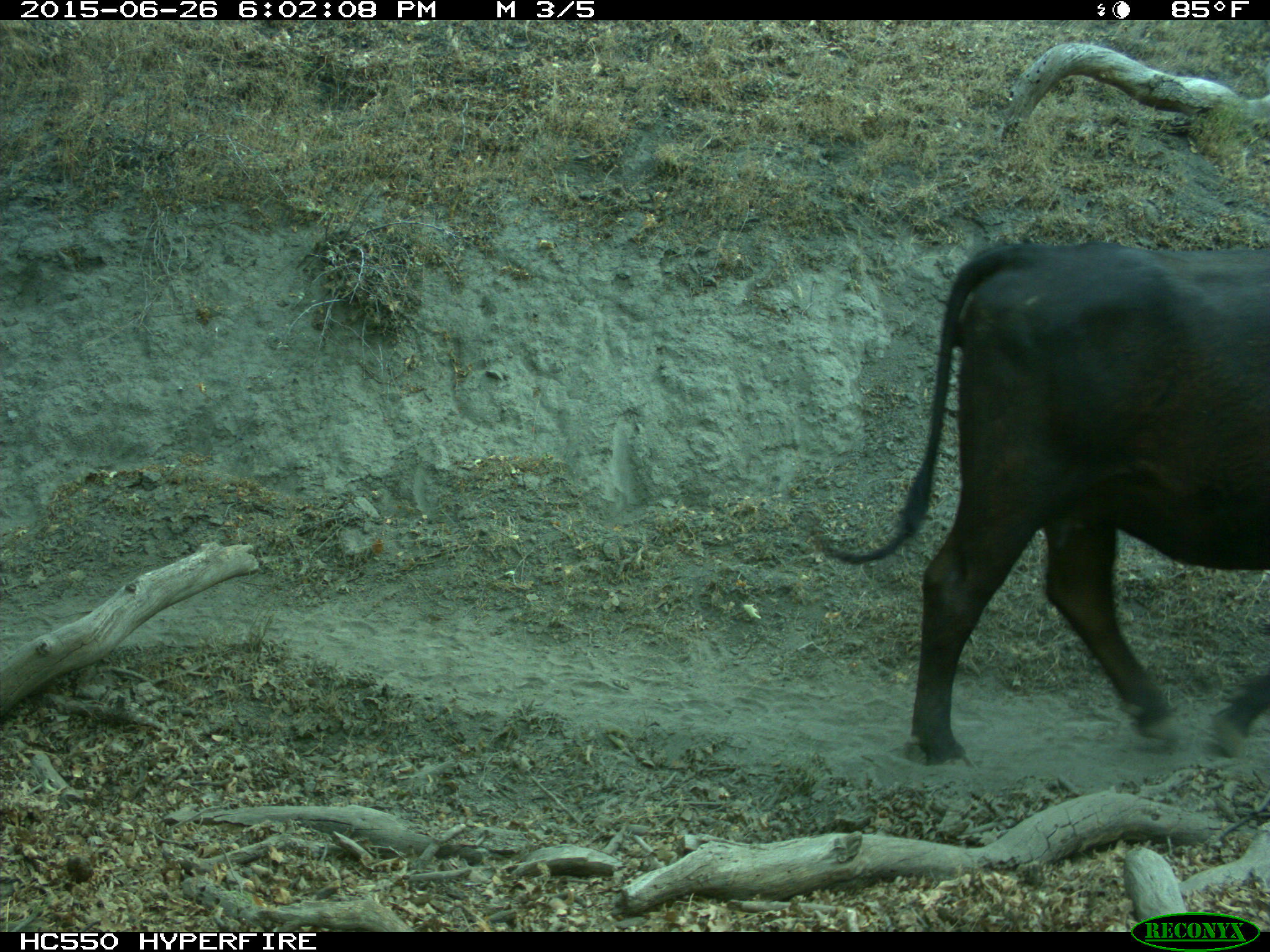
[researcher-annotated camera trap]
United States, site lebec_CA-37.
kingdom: Animalia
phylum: Chordata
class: Mammalia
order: Artiodactyla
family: Bovidae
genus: Bos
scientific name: Bos taurus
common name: domestic cow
Bos taurus (domestic cow).